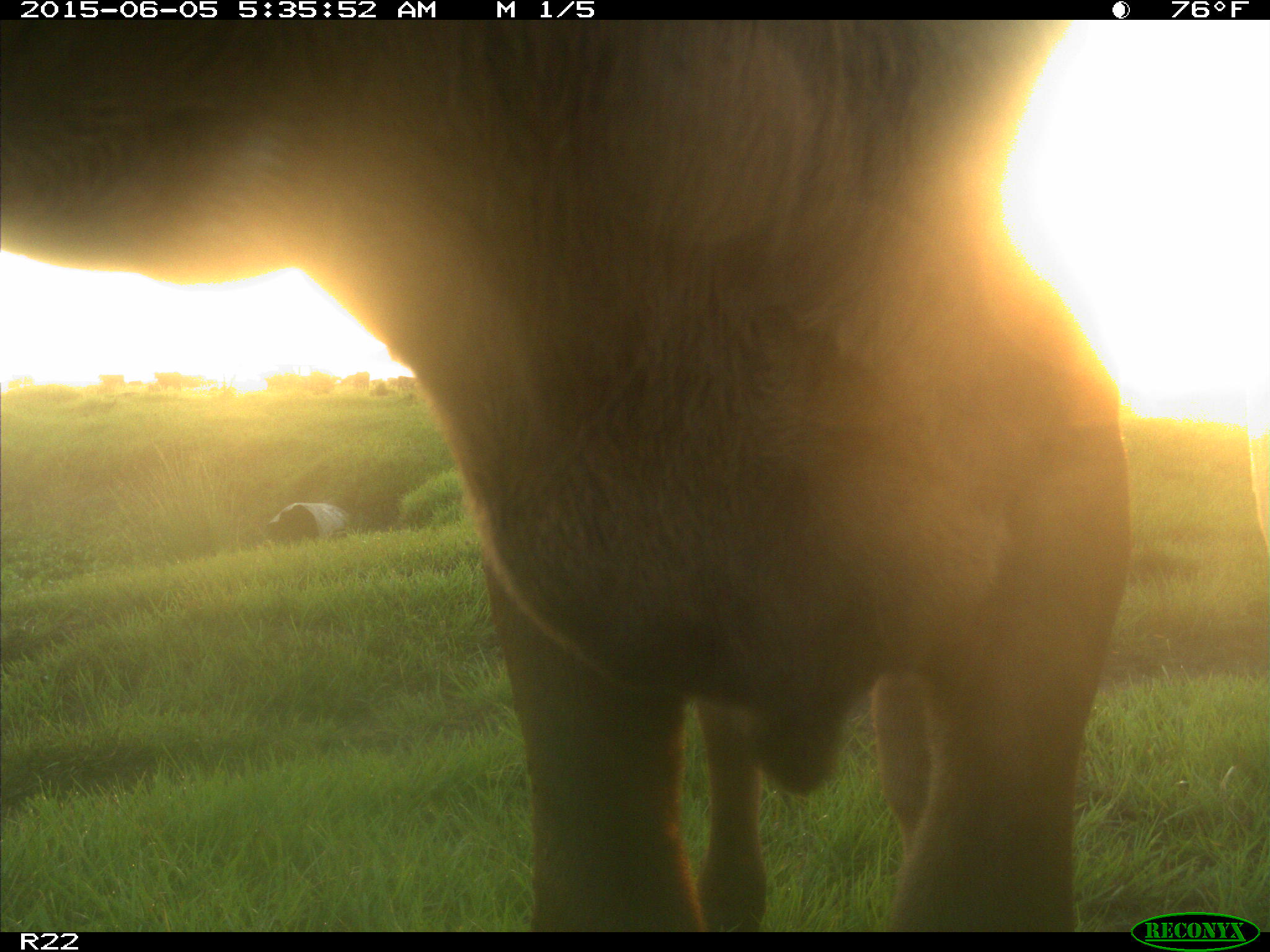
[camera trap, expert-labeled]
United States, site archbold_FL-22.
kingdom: Animalia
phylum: Chordata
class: Mammalia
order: Artiodactyla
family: Bovidae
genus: Bos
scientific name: Bos taurus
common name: domestic cow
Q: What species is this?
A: Bos taurus (domestic cow).